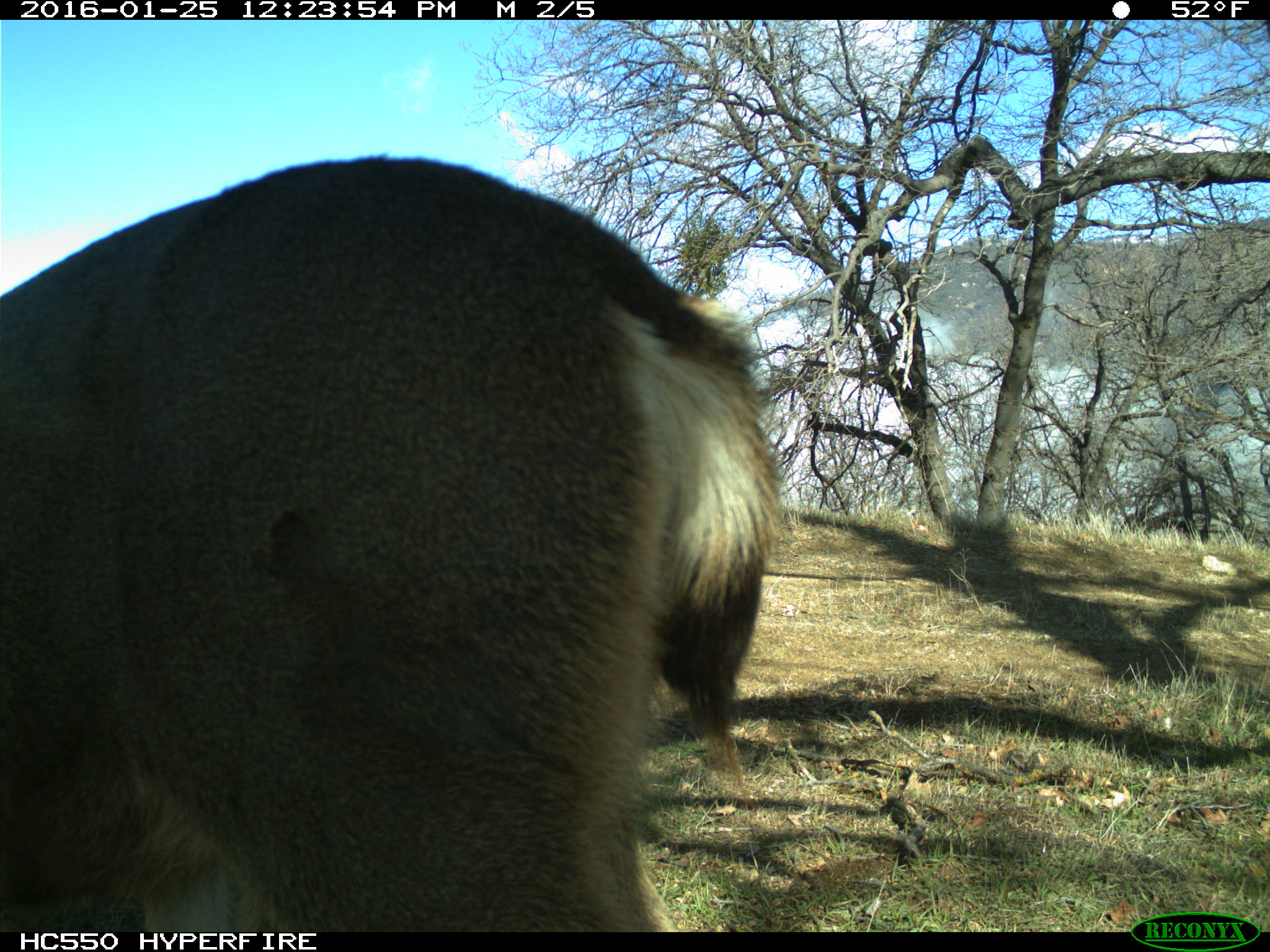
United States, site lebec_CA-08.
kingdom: Animalia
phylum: Chordata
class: Mammalia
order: Artiodactyla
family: Cervidae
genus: Odocoileus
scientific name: Odocoileus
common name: deer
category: unidentified deer